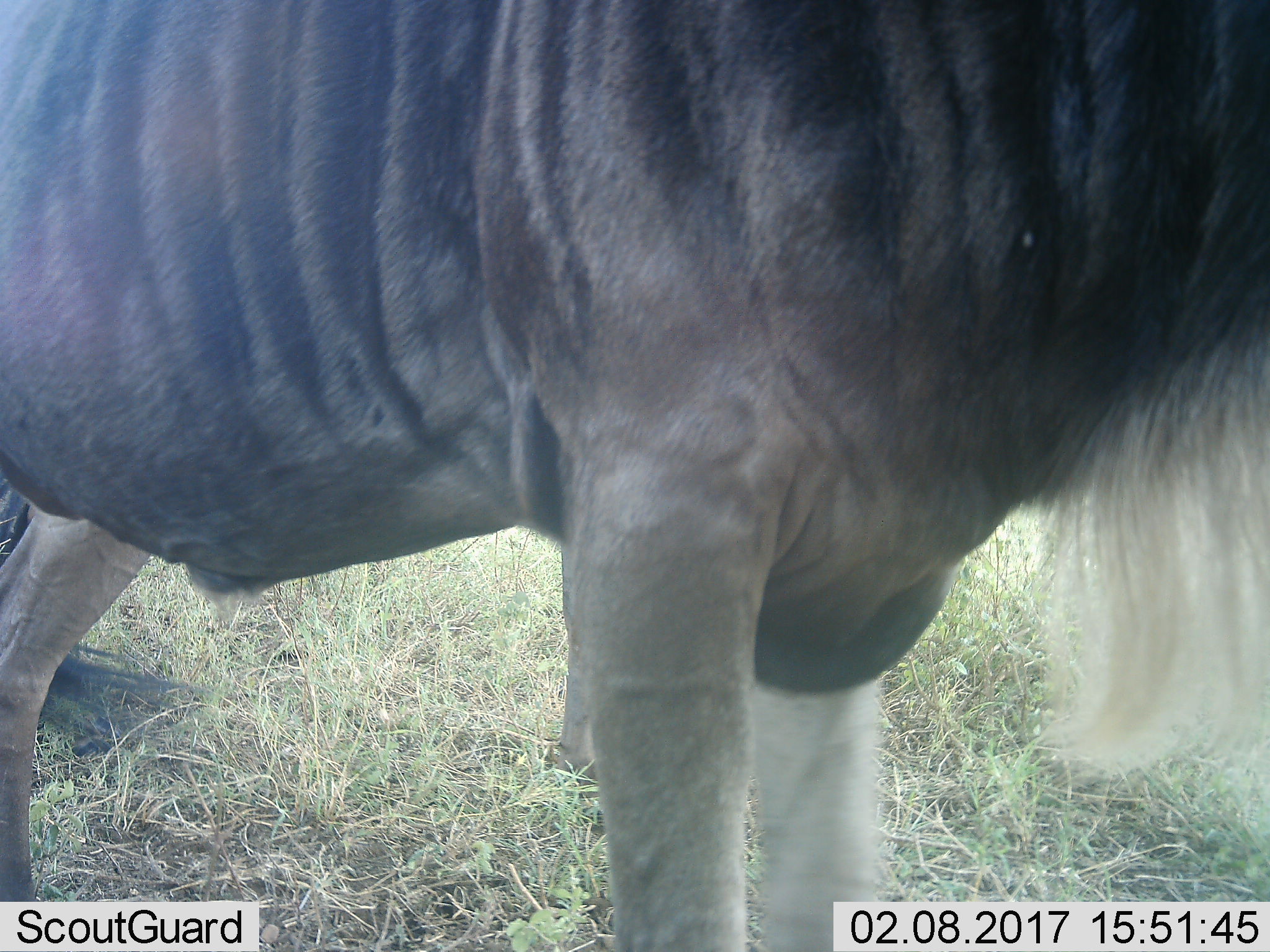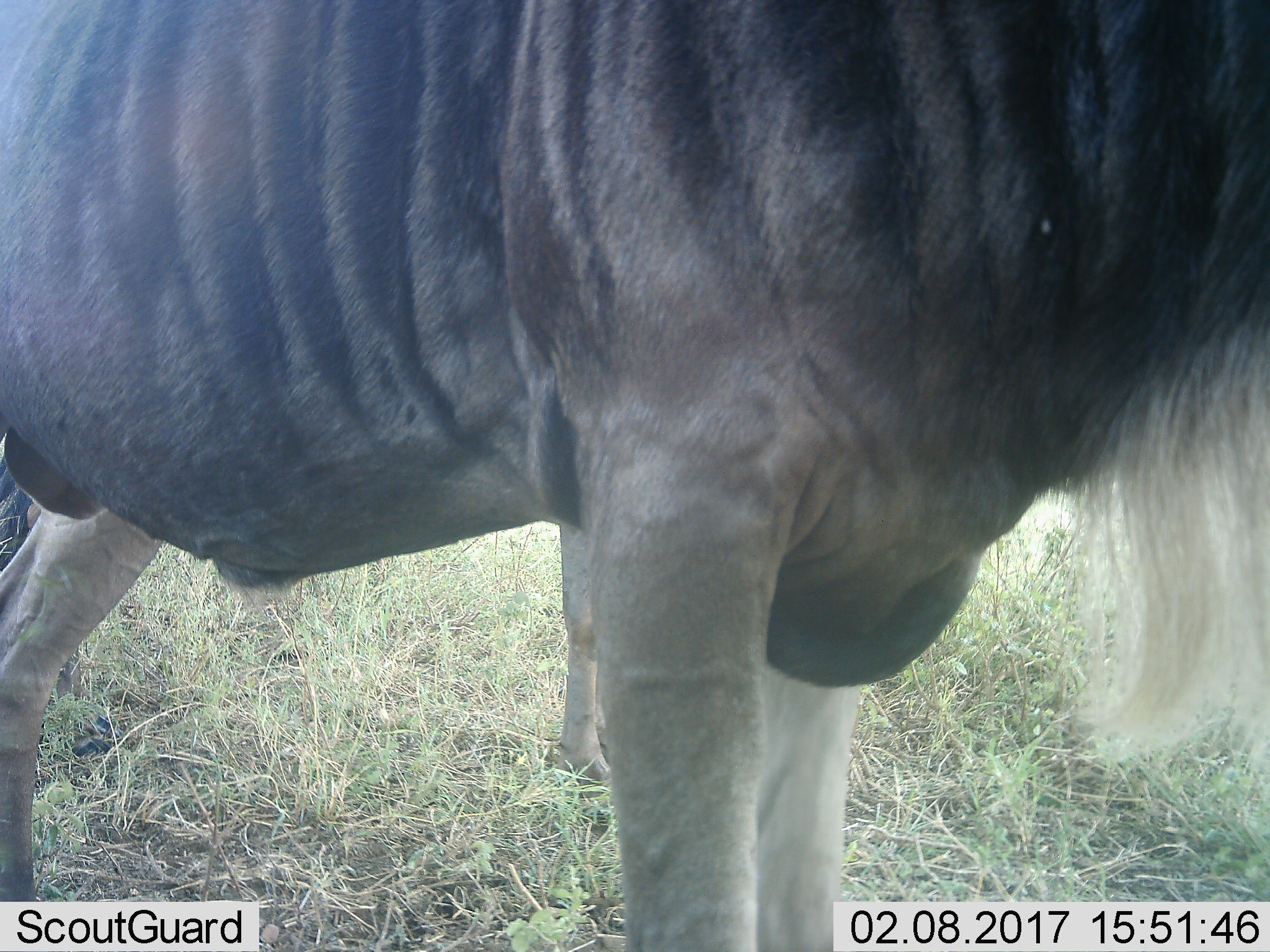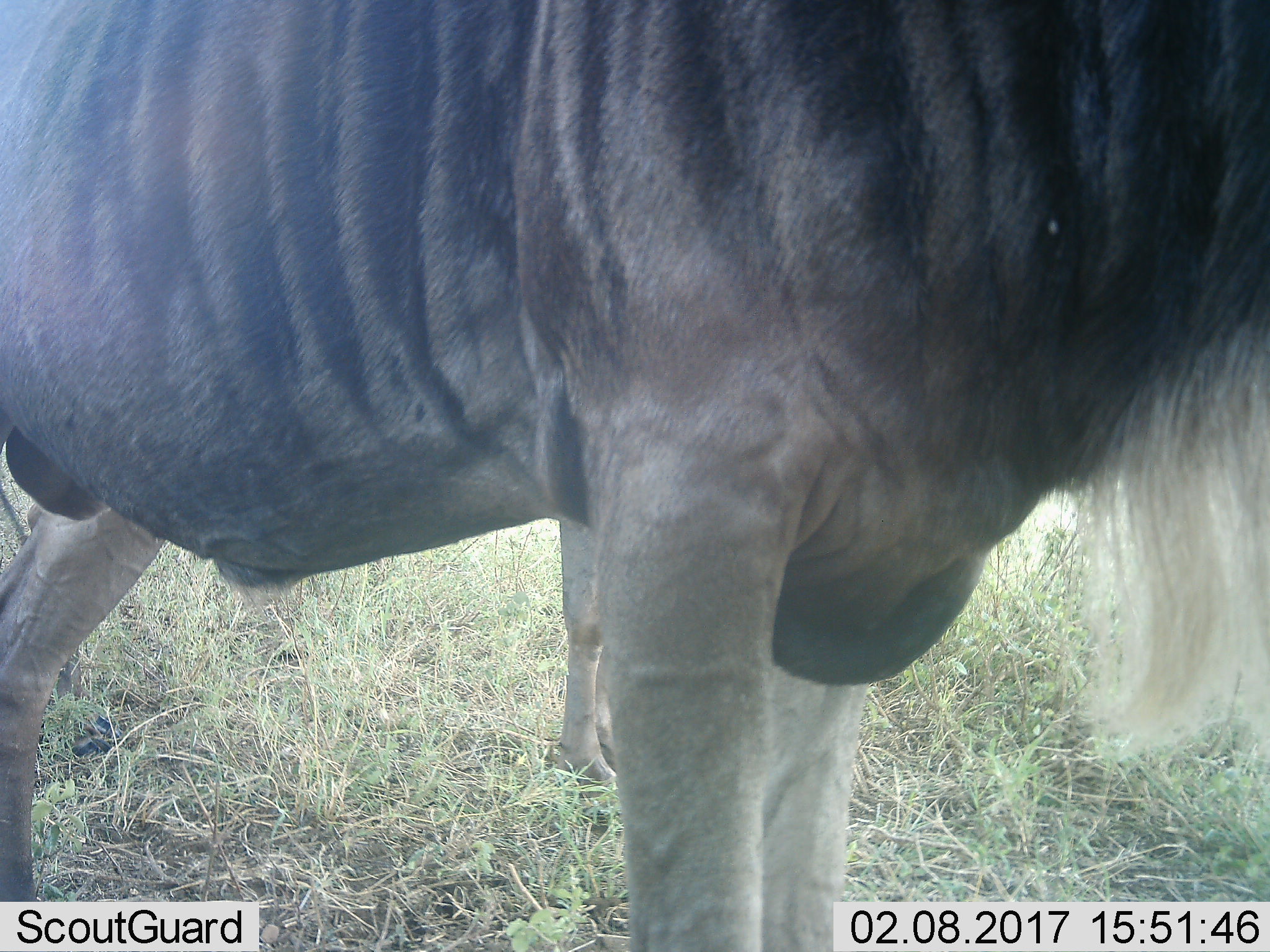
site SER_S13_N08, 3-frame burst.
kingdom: Animalia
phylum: Chordata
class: Mammalia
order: Artiodactyla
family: Bovidae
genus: Connochaetes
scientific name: Connochaetes taurinus taurinus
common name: blue wildebeest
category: wildebeestblue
Wildebeestblue (blue wildebeest) (Connochaetes taurinus taurinus), count 2. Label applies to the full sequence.